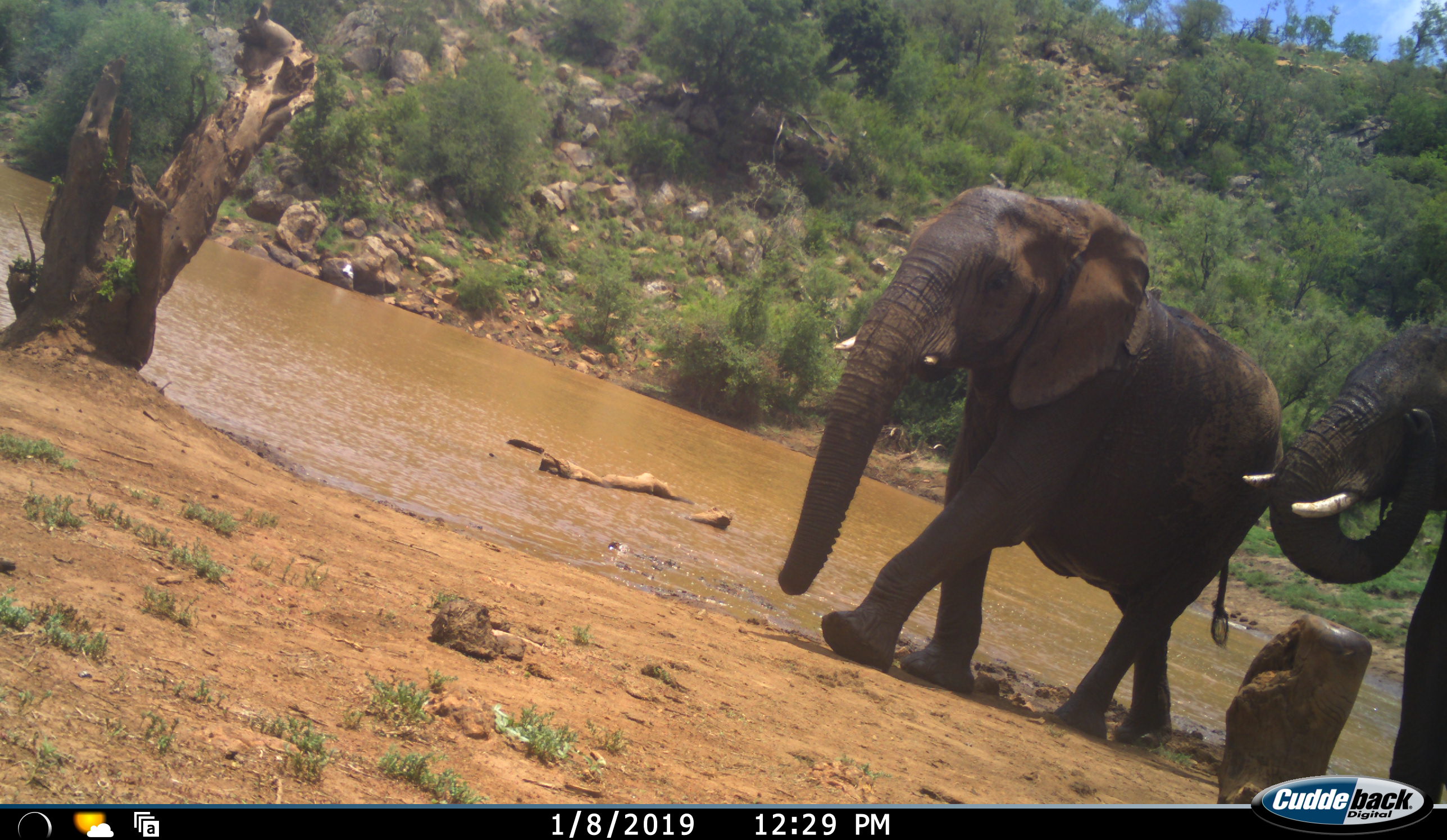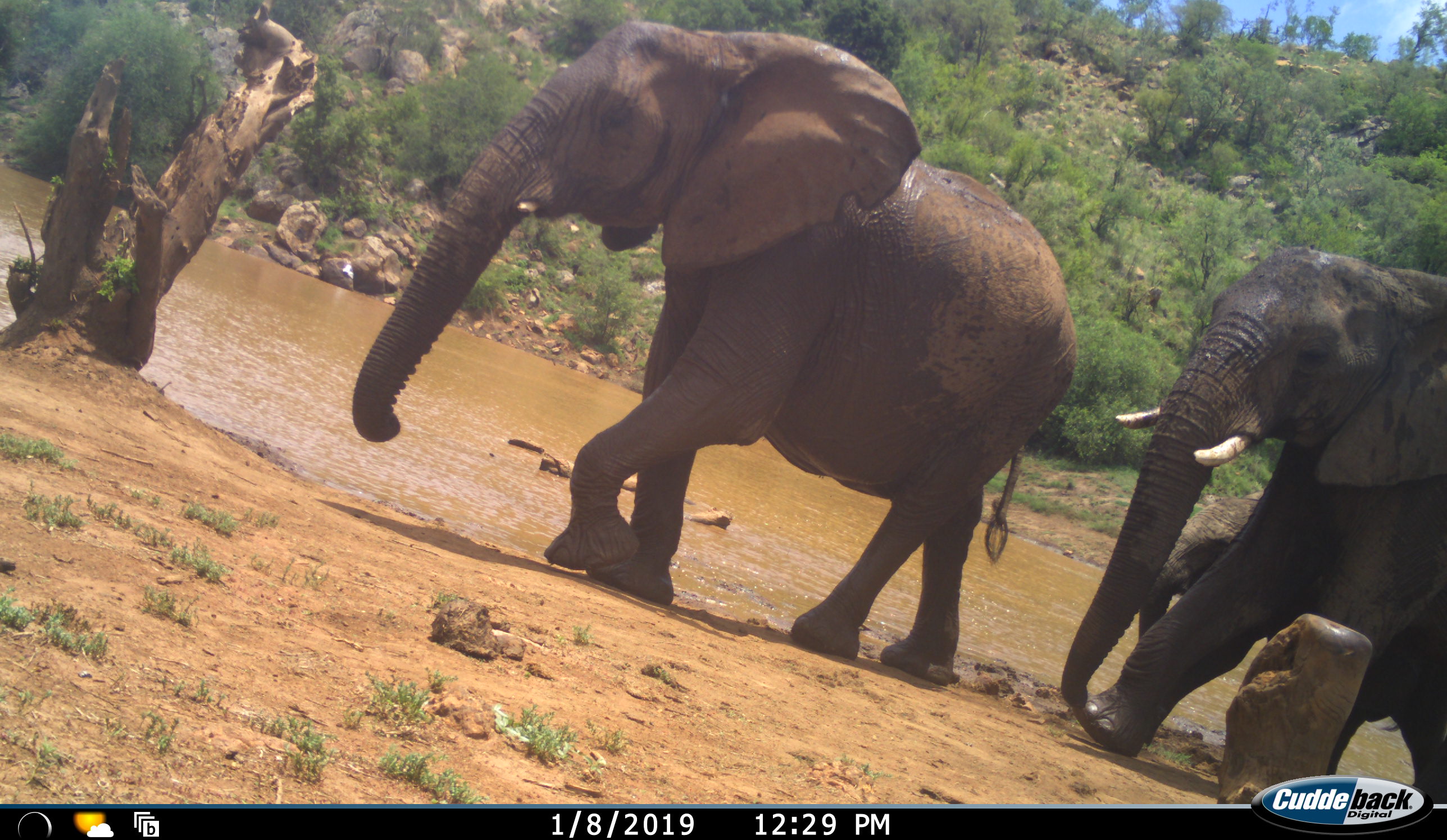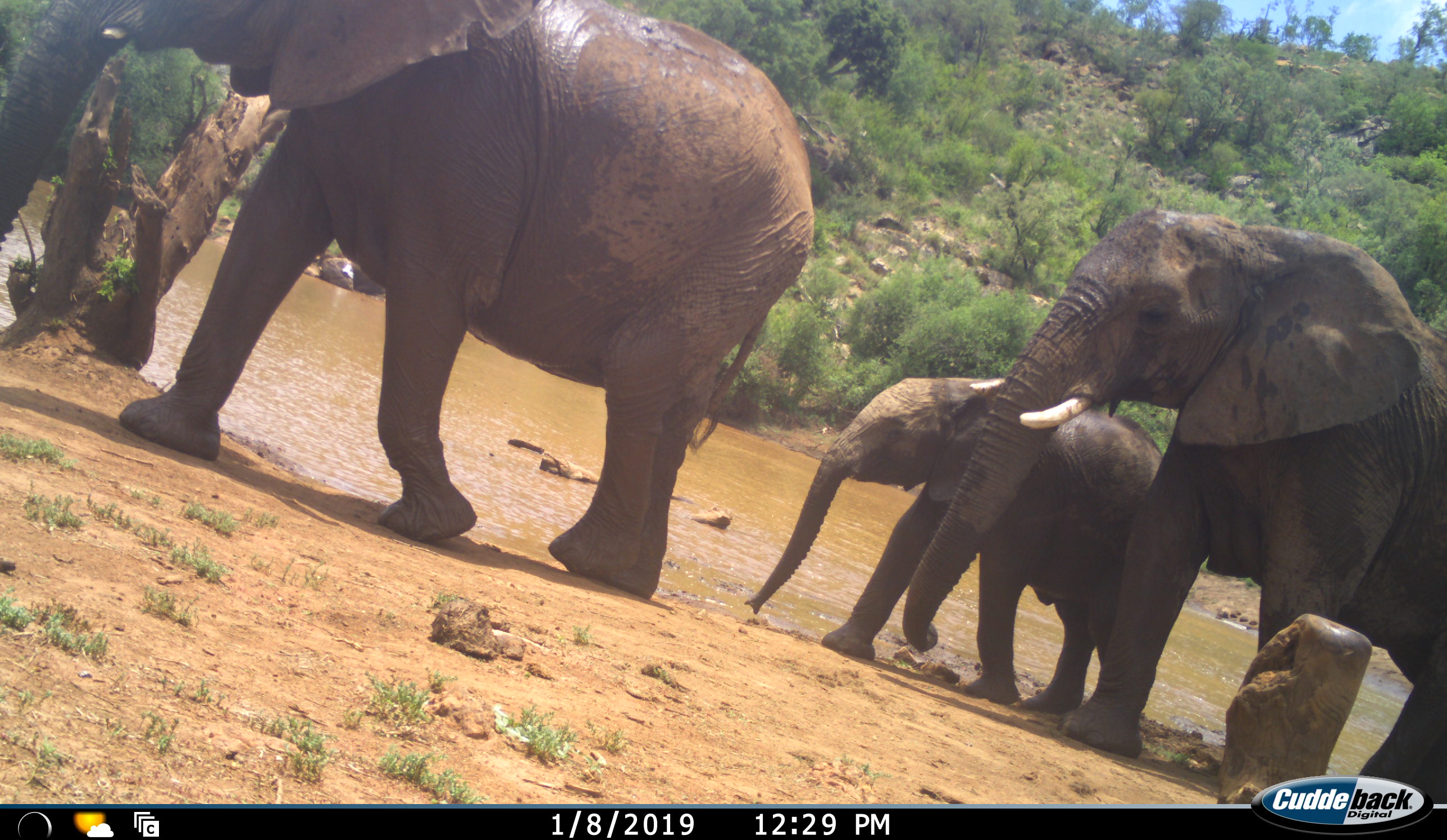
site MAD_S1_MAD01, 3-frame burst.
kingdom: Animalia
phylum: Chordata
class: Mammalia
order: Proboscidea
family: Elephantidae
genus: Loxodonta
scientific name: Loxodonta africana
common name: african bush elephant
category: elephant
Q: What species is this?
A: Elephant (african bush elephant) (Loxodonta africana).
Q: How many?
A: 3.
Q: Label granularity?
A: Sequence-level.